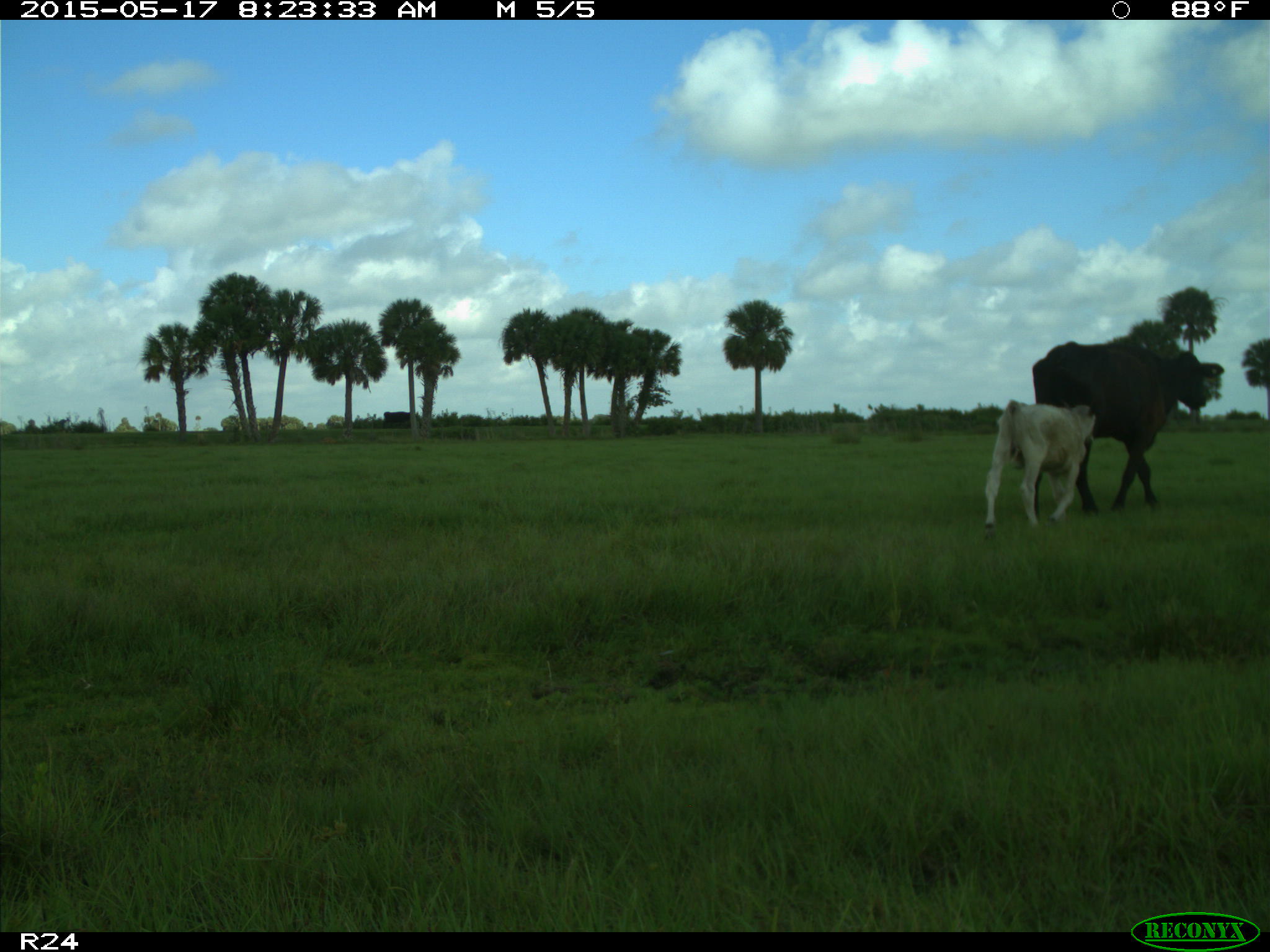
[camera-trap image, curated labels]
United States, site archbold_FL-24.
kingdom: Animalia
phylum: Chordata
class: Mammalia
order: Artiodactyla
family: Bovidae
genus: Bos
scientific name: Bos taurus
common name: domestic cow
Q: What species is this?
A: Bos taurus (domestic cow).